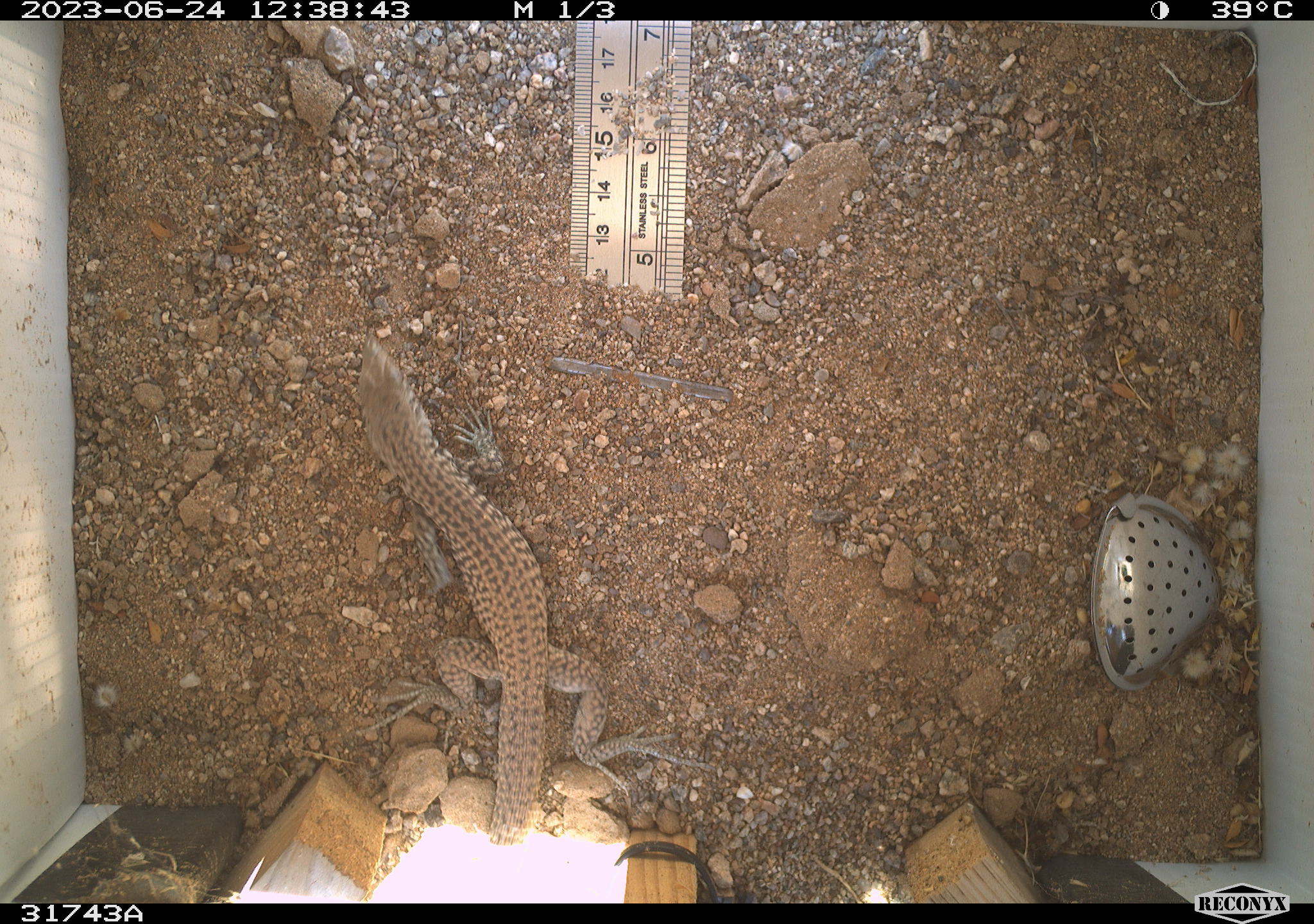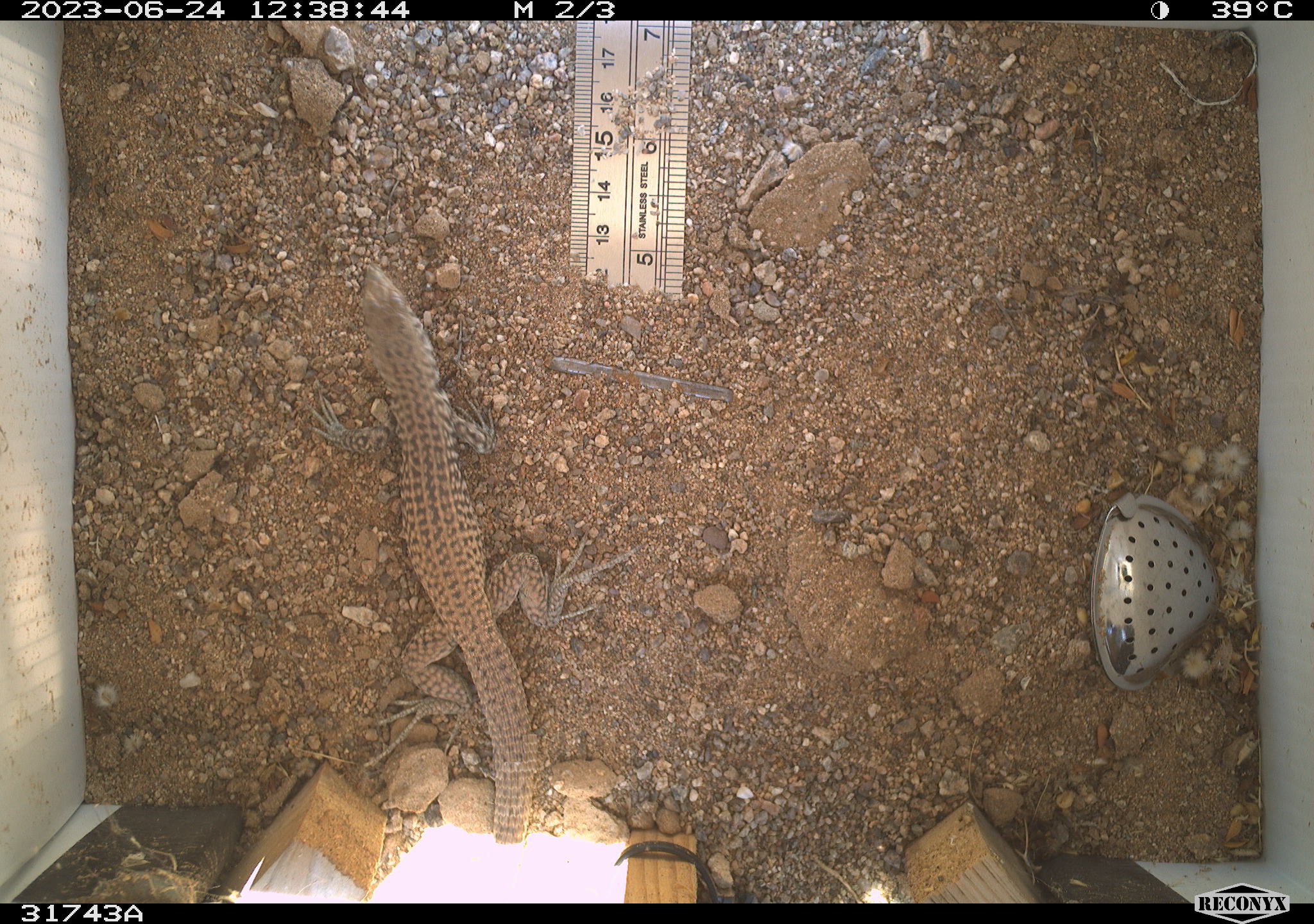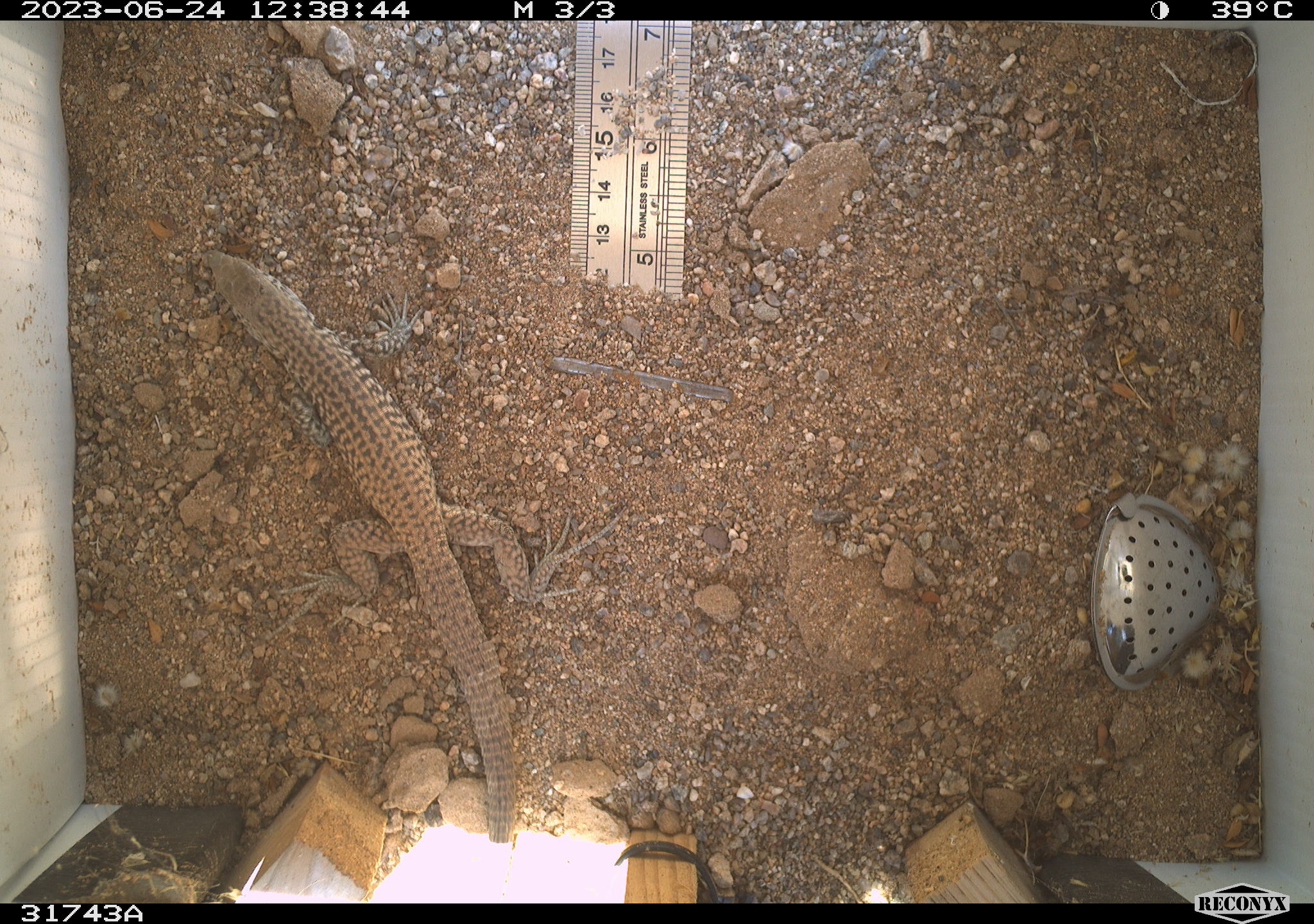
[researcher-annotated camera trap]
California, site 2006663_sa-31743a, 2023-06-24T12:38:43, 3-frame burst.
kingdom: Animalia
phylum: Chordata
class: Reptilia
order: Squamata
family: Teiidae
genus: Aspidoscelis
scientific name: Aspidoscelis tigris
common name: western whiptail